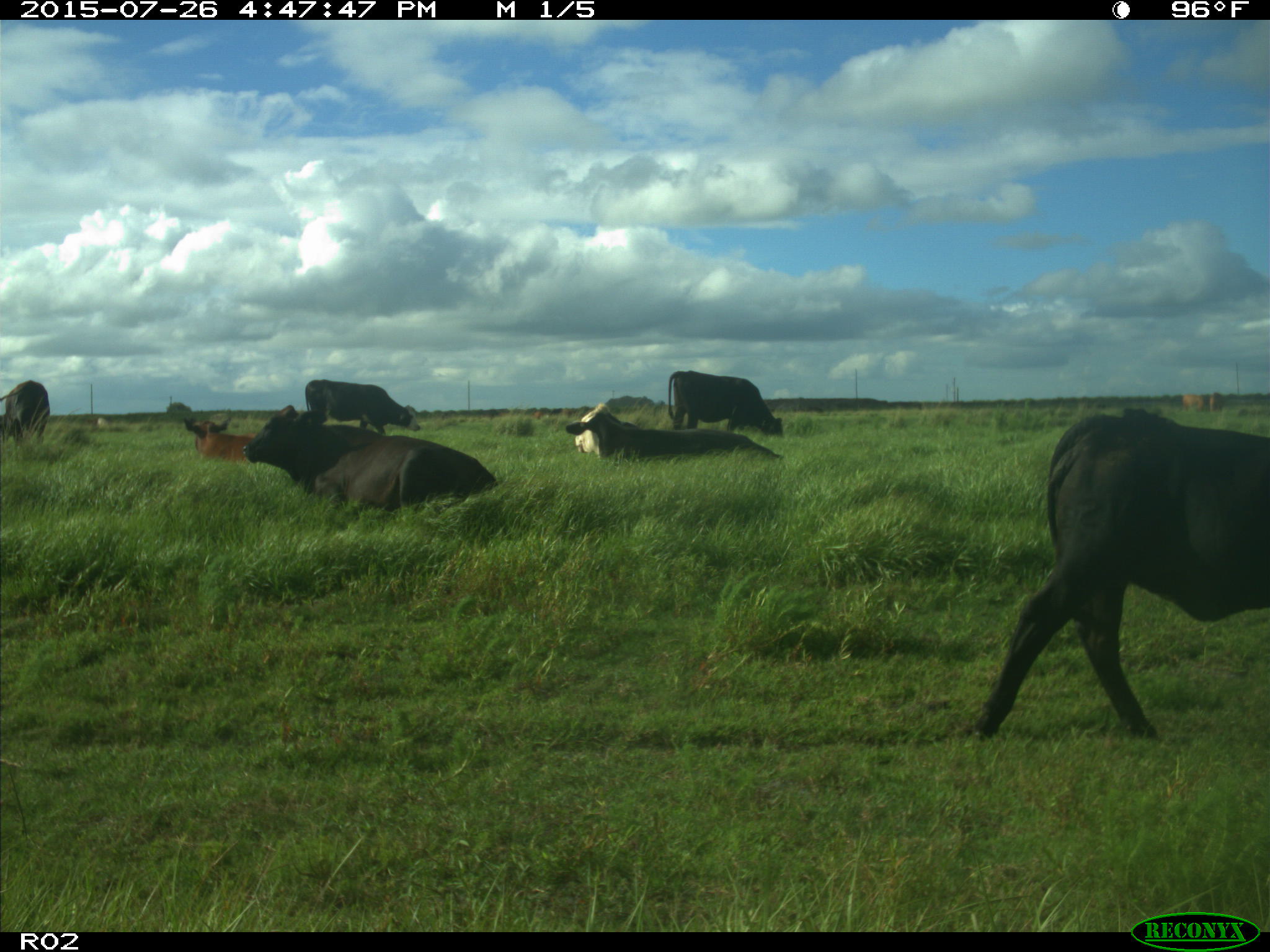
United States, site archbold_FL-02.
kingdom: Animalia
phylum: Chordata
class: Mammalia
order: Artiodactyla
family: Bovidae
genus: Bos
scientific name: Bos taurus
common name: domestic cow